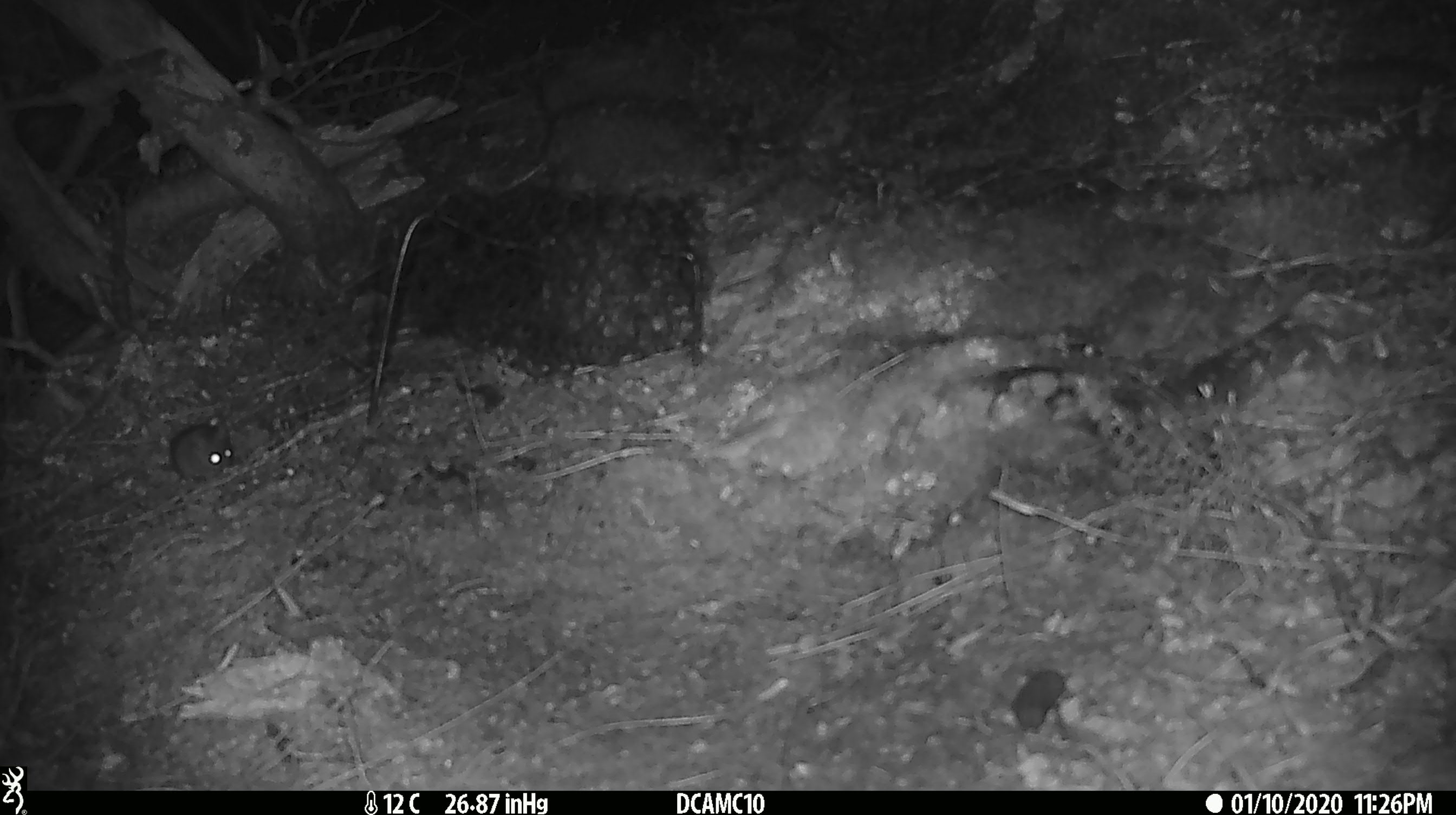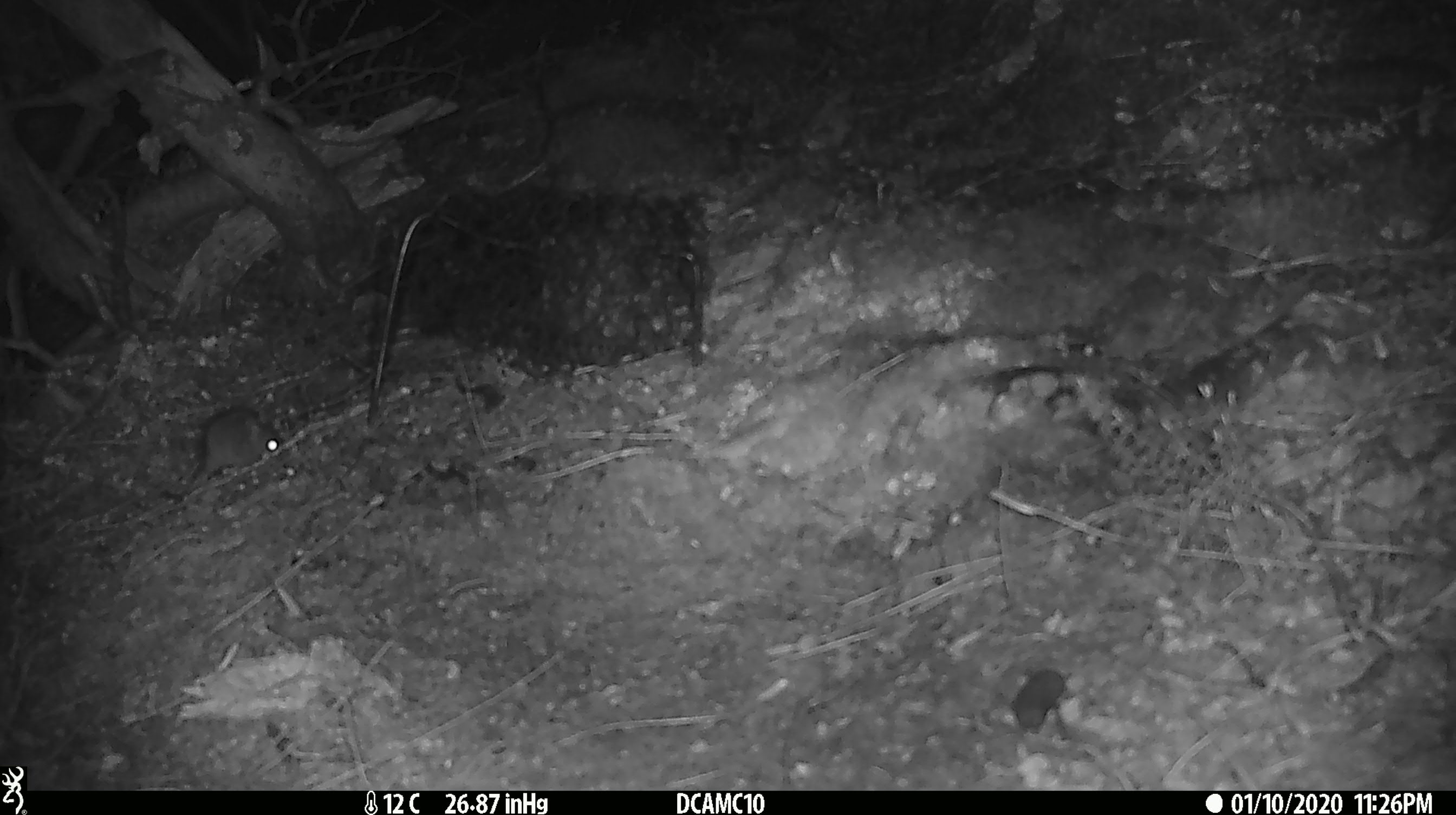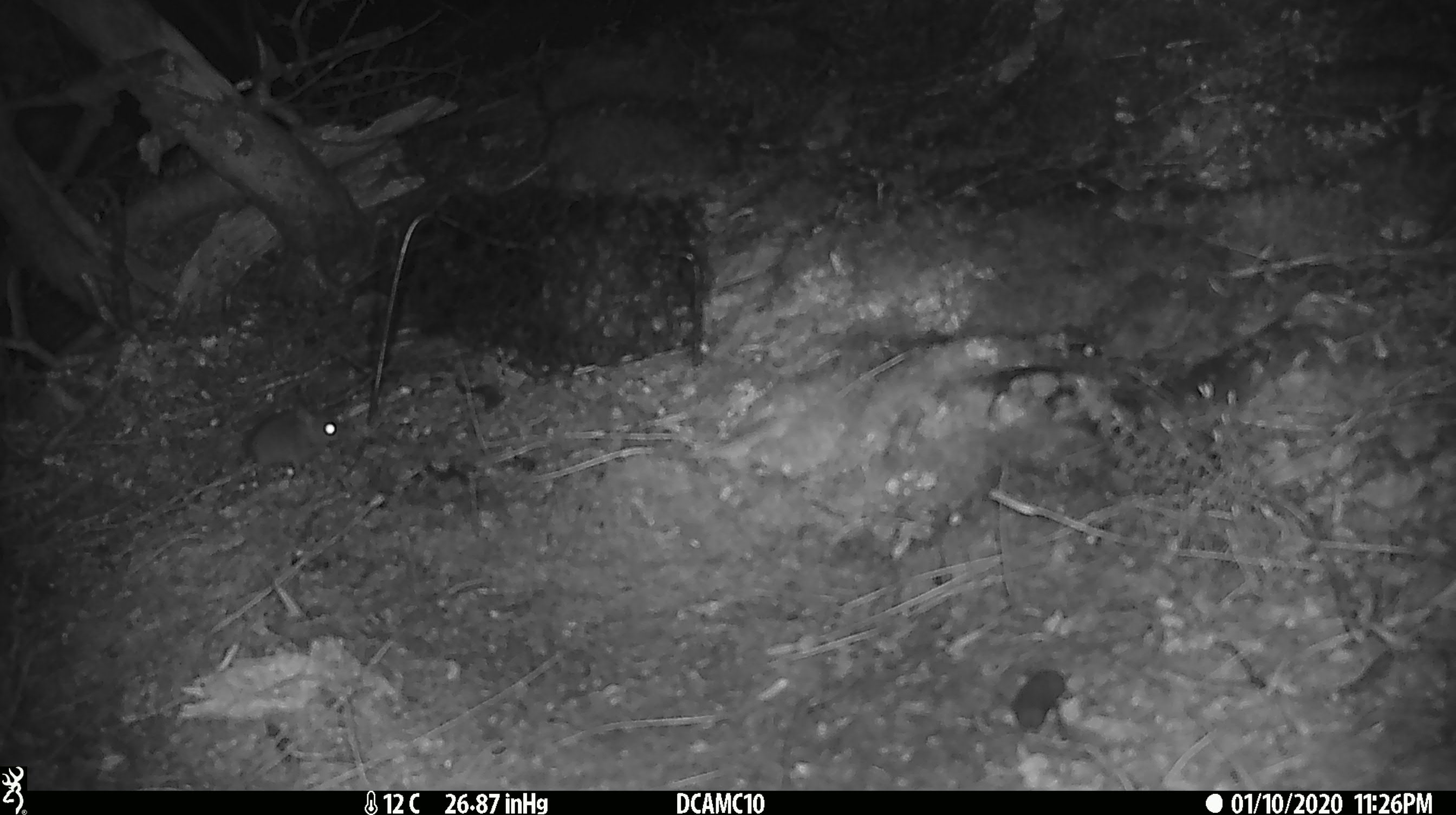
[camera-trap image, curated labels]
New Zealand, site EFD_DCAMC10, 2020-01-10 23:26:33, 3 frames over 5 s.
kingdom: Animalia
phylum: Chordata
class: Mammalia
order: Rodentia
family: Muridae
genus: Mus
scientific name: Mus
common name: mouse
Mouse (Mus).